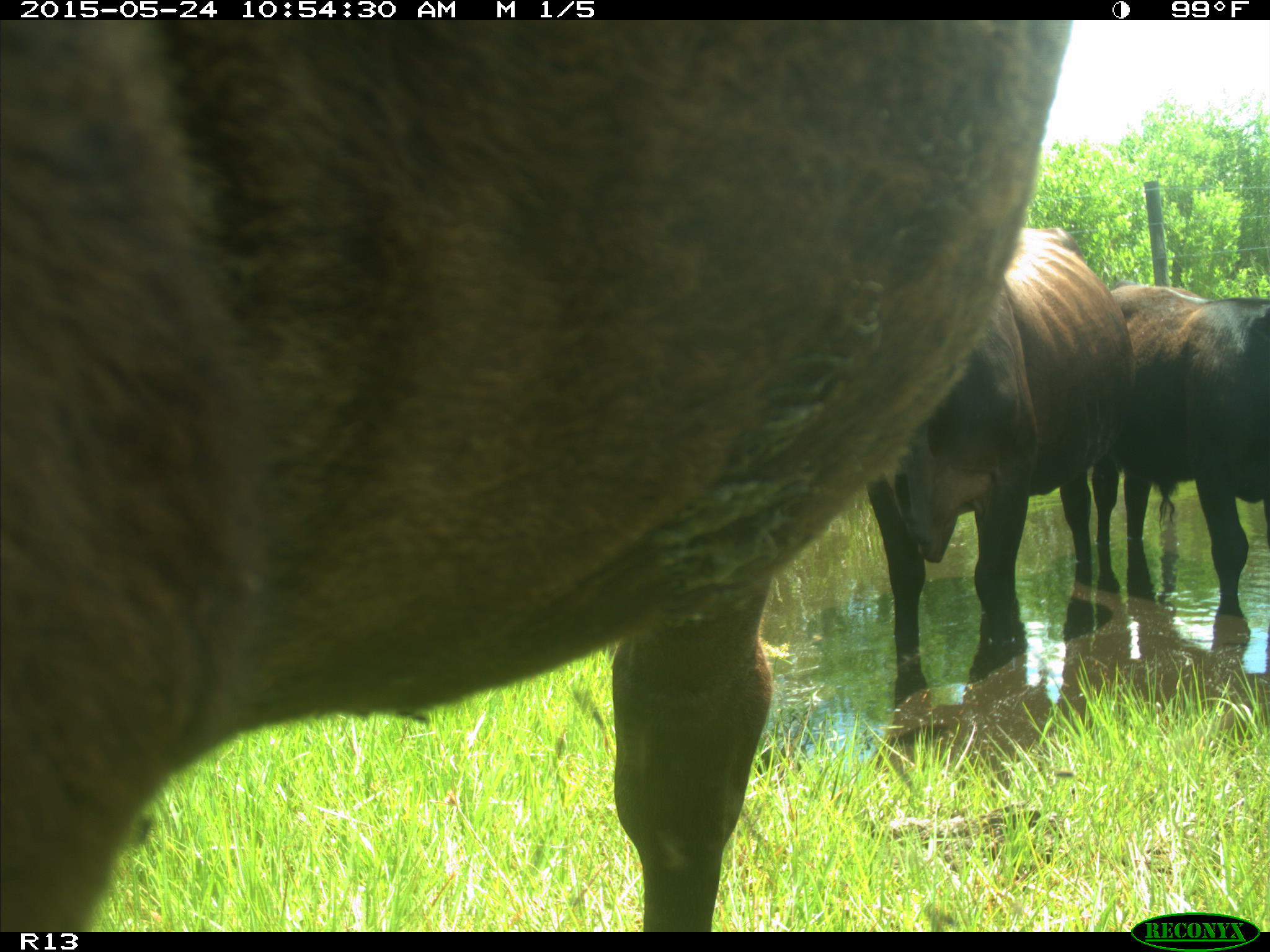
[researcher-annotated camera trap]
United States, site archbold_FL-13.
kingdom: Animalia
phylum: Chordata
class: Mammalia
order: Artiodactyla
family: Bovidae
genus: Bos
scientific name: Bos taurus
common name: domestic cow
Bos taurus (domestic cow).